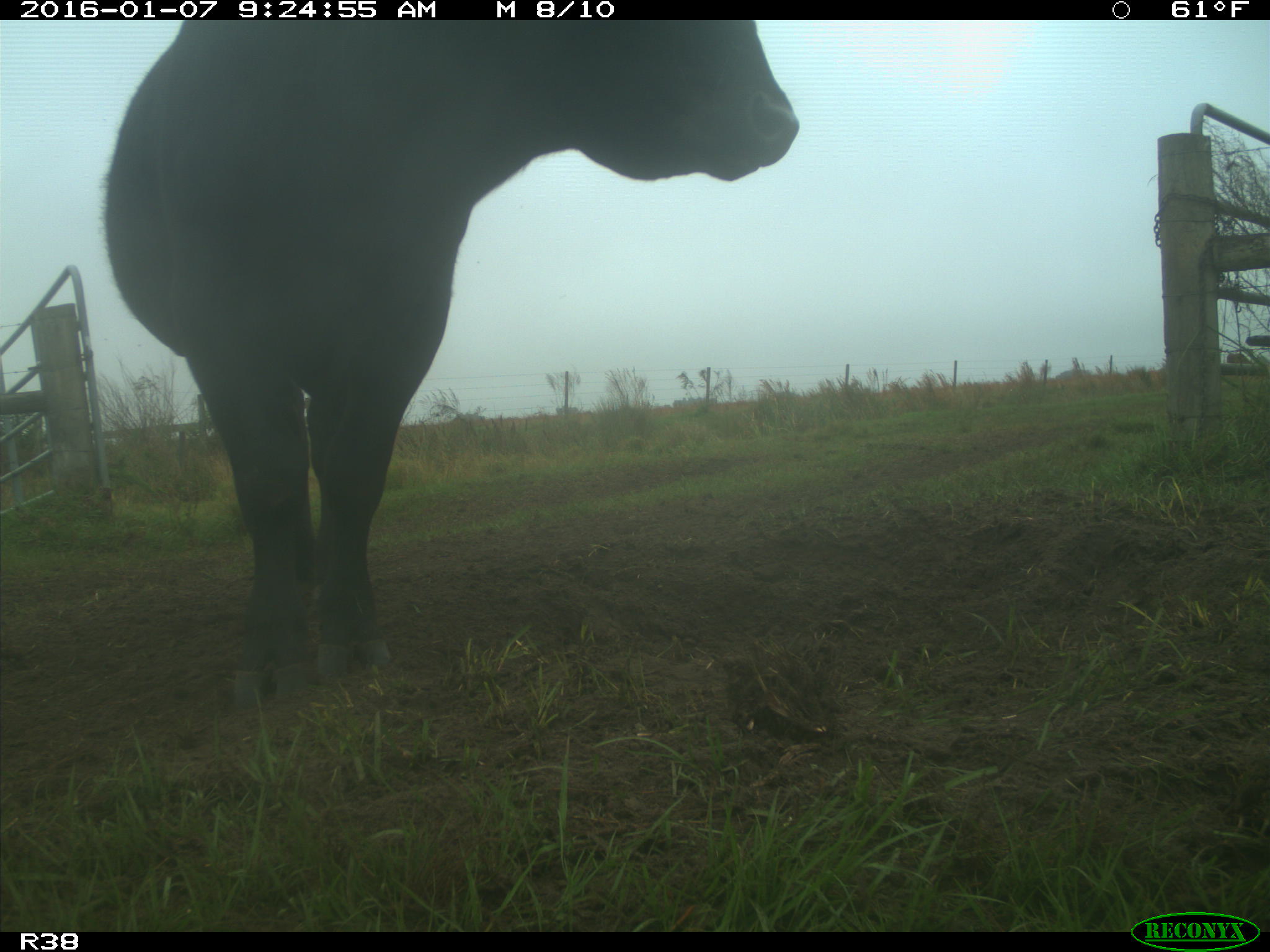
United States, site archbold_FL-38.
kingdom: Animalia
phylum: Chordata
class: Mammalia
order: Artiodactyla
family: Bovidae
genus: Bos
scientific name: Bos taurus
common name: domestic cow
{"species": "Bos taurus (domestic cow)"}